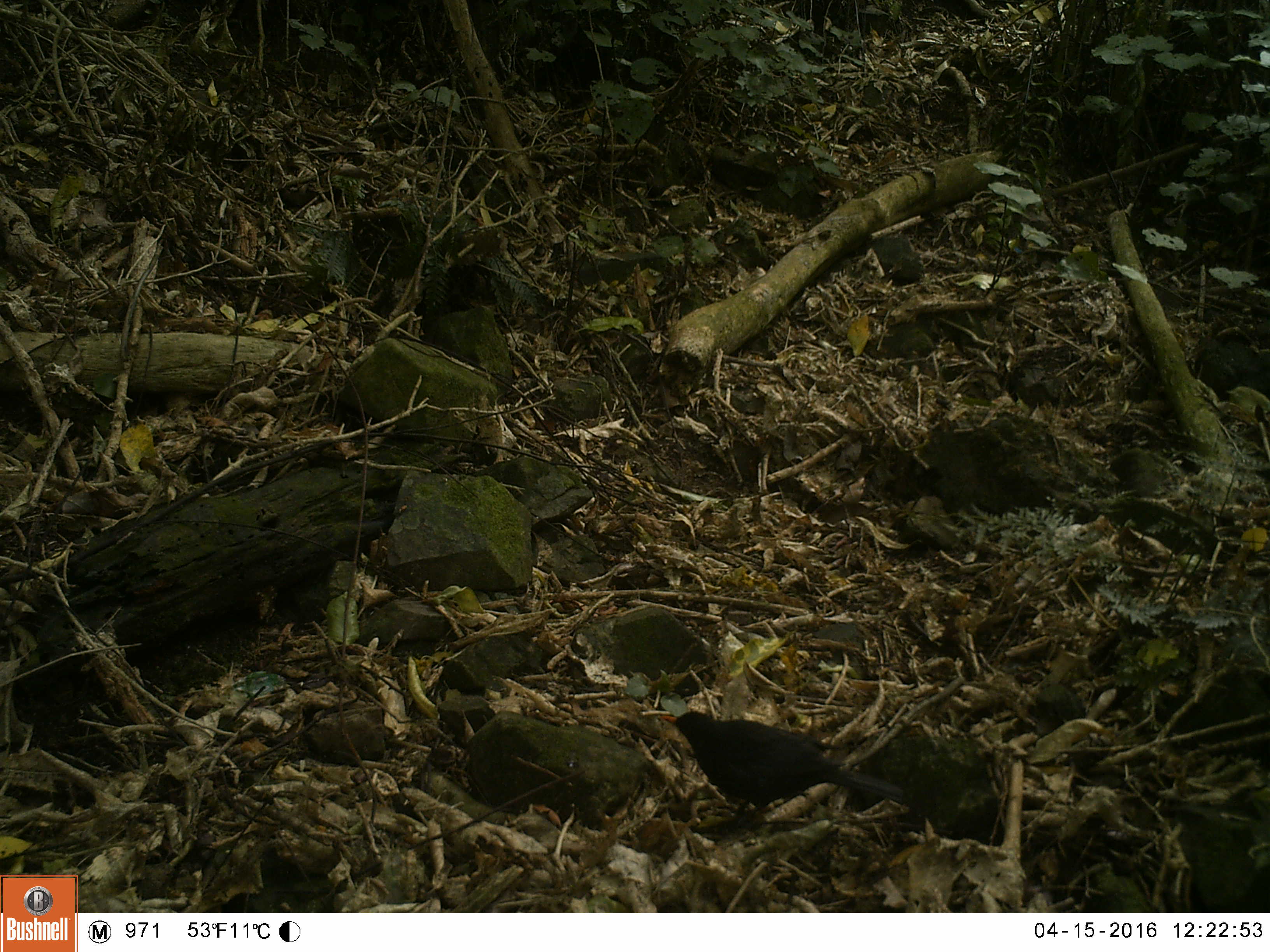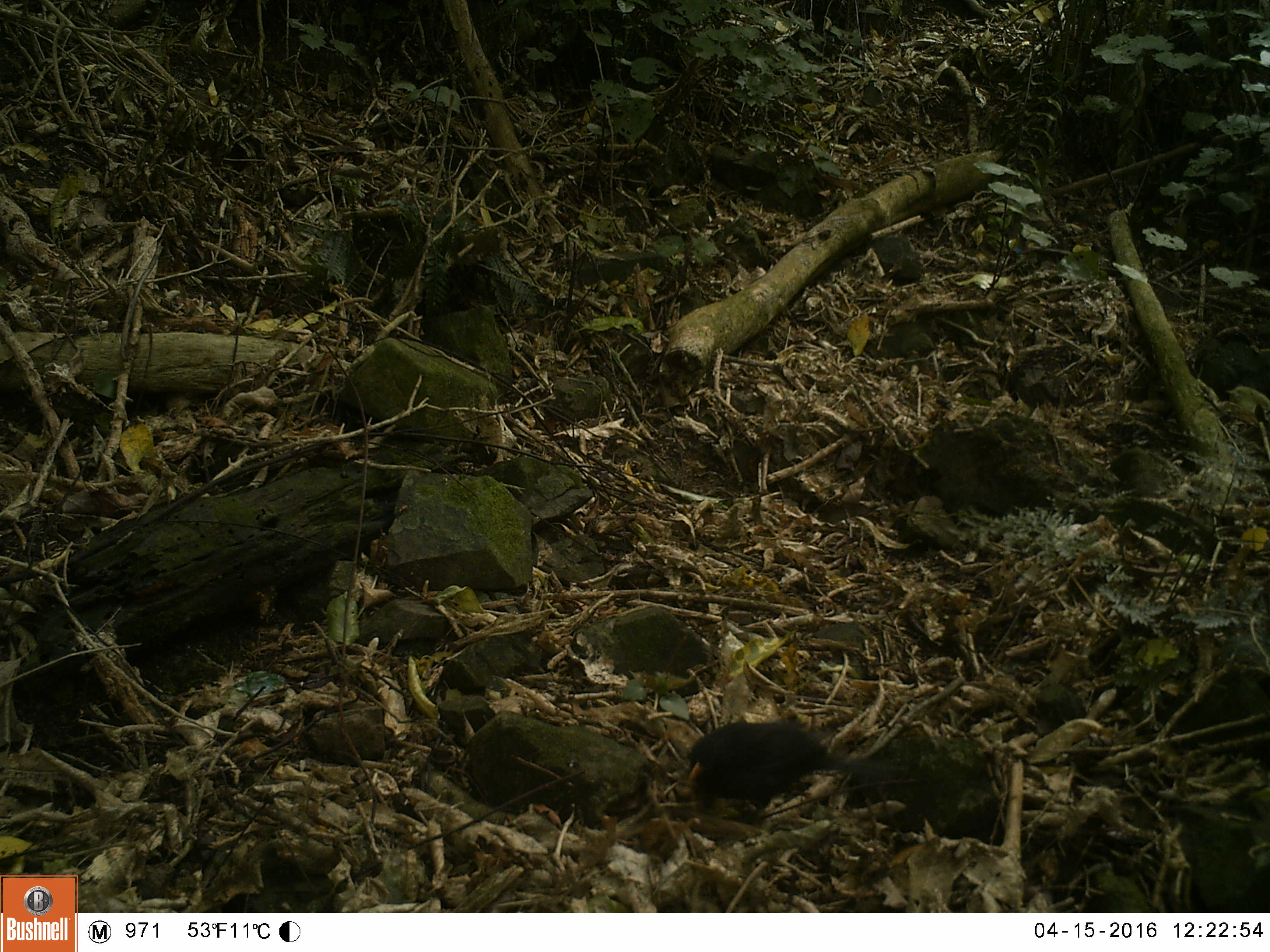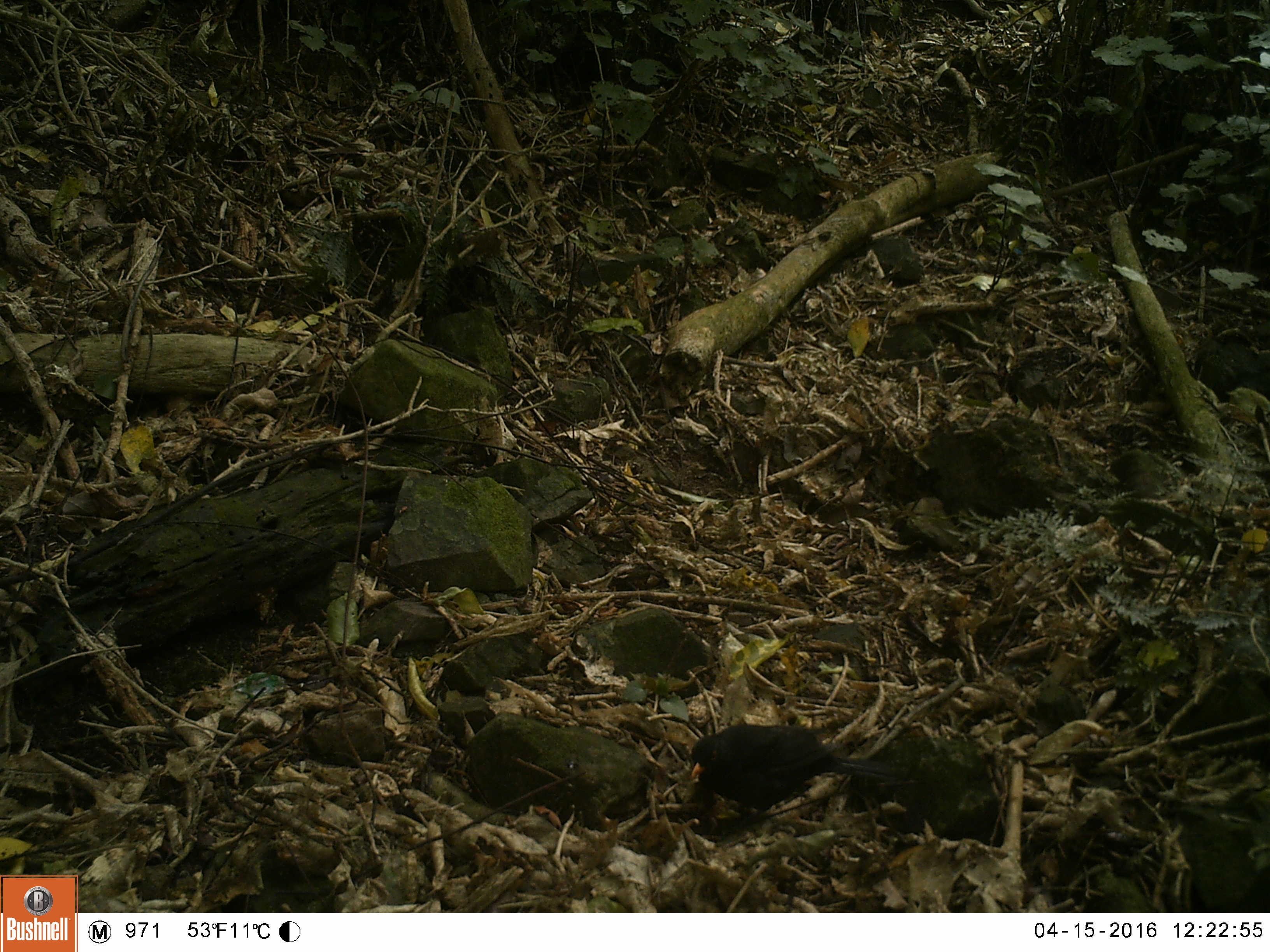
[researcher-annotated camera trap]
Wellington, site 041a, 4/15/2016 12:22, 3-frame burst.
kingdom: Animalia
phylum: Chordata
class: Aves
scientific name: Aves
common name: bird